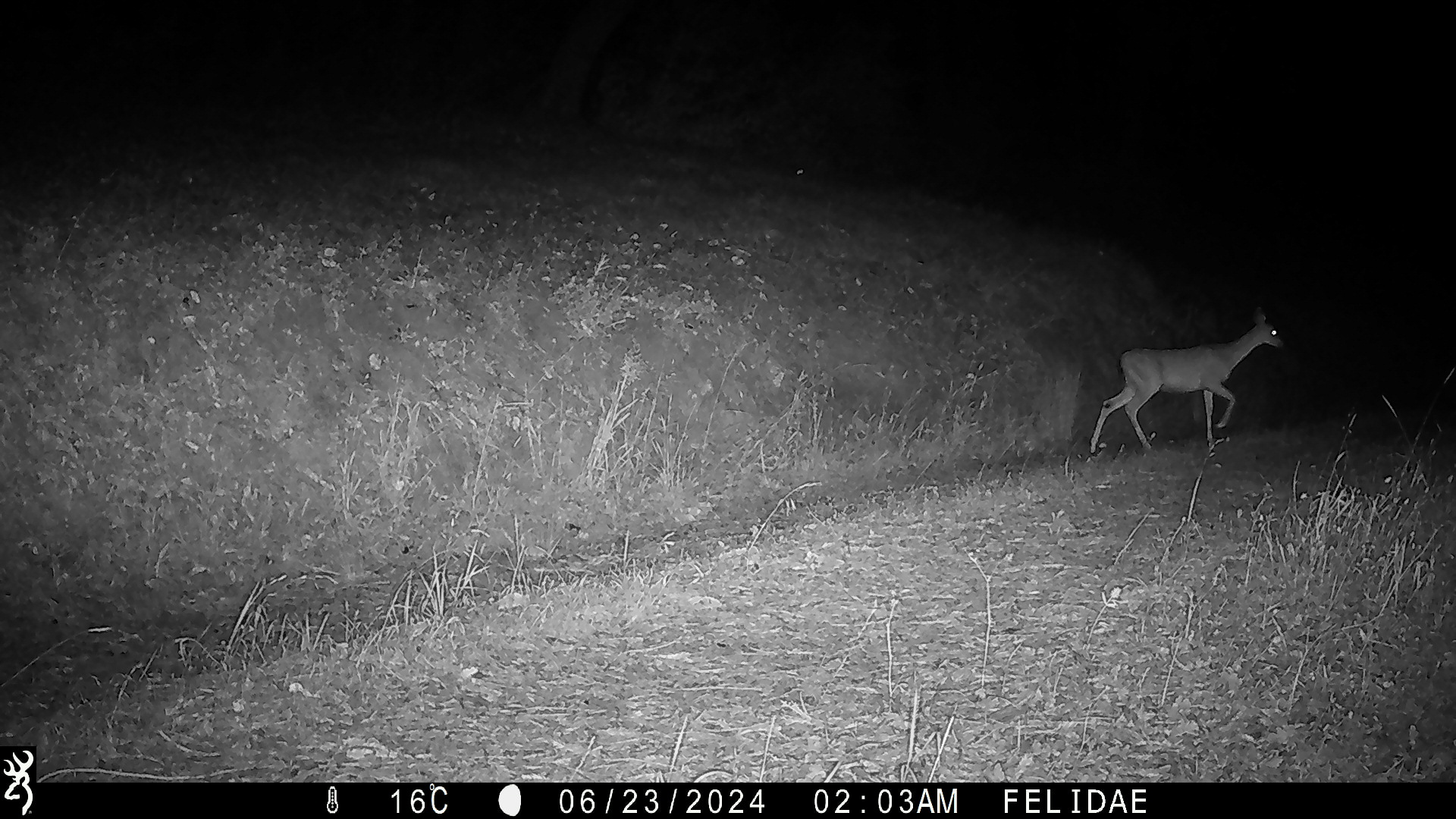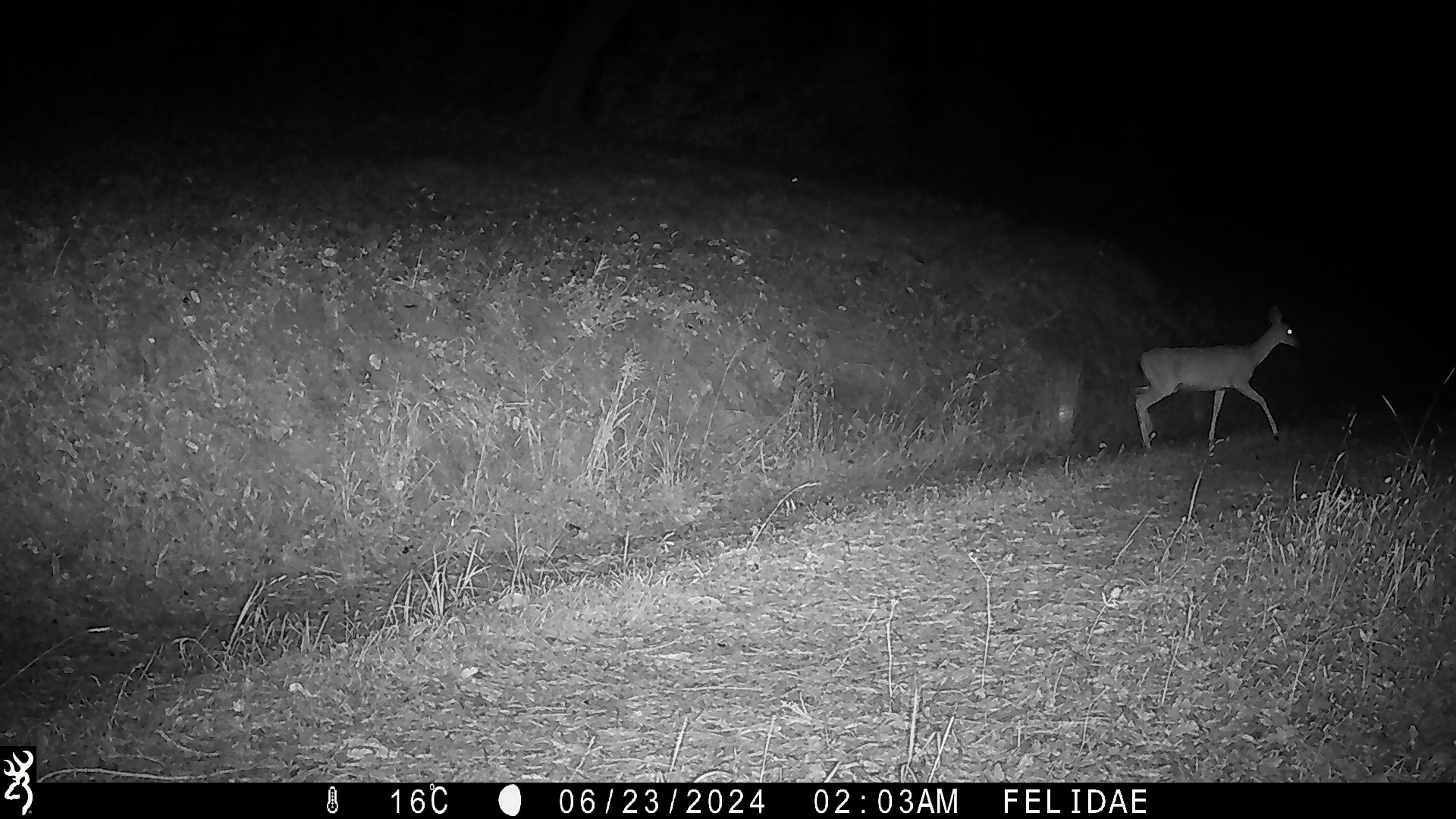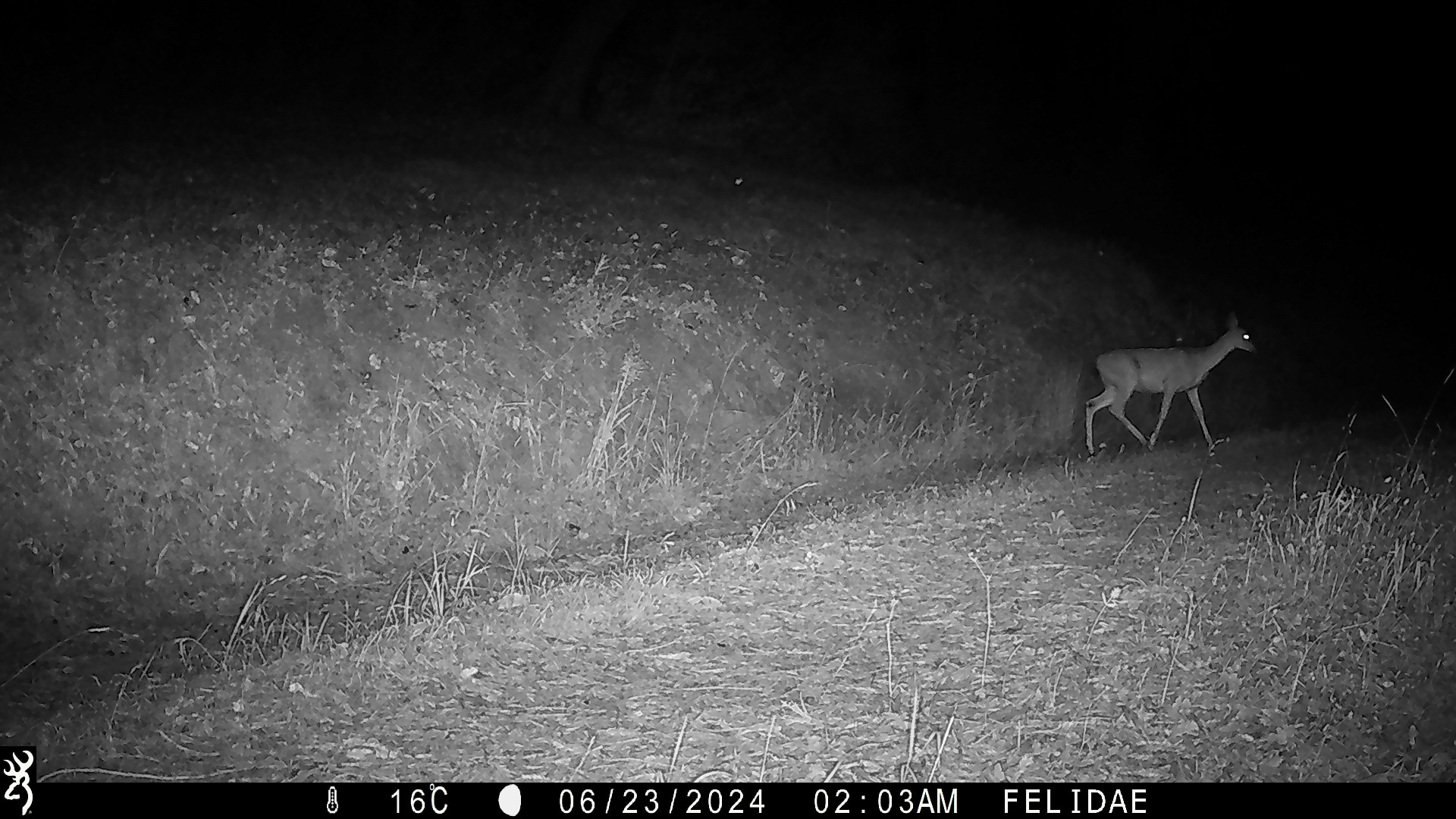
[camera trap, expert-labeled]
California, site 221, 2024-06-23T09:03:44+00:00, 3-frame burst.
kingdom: Animalia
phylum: Chordata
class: Mammalia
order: Artiodactyla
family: Cervidae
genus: Odocoileus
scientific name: Odocoileus hemionus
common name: mule deer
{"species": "mule deer (Odocoileus hemionus)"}